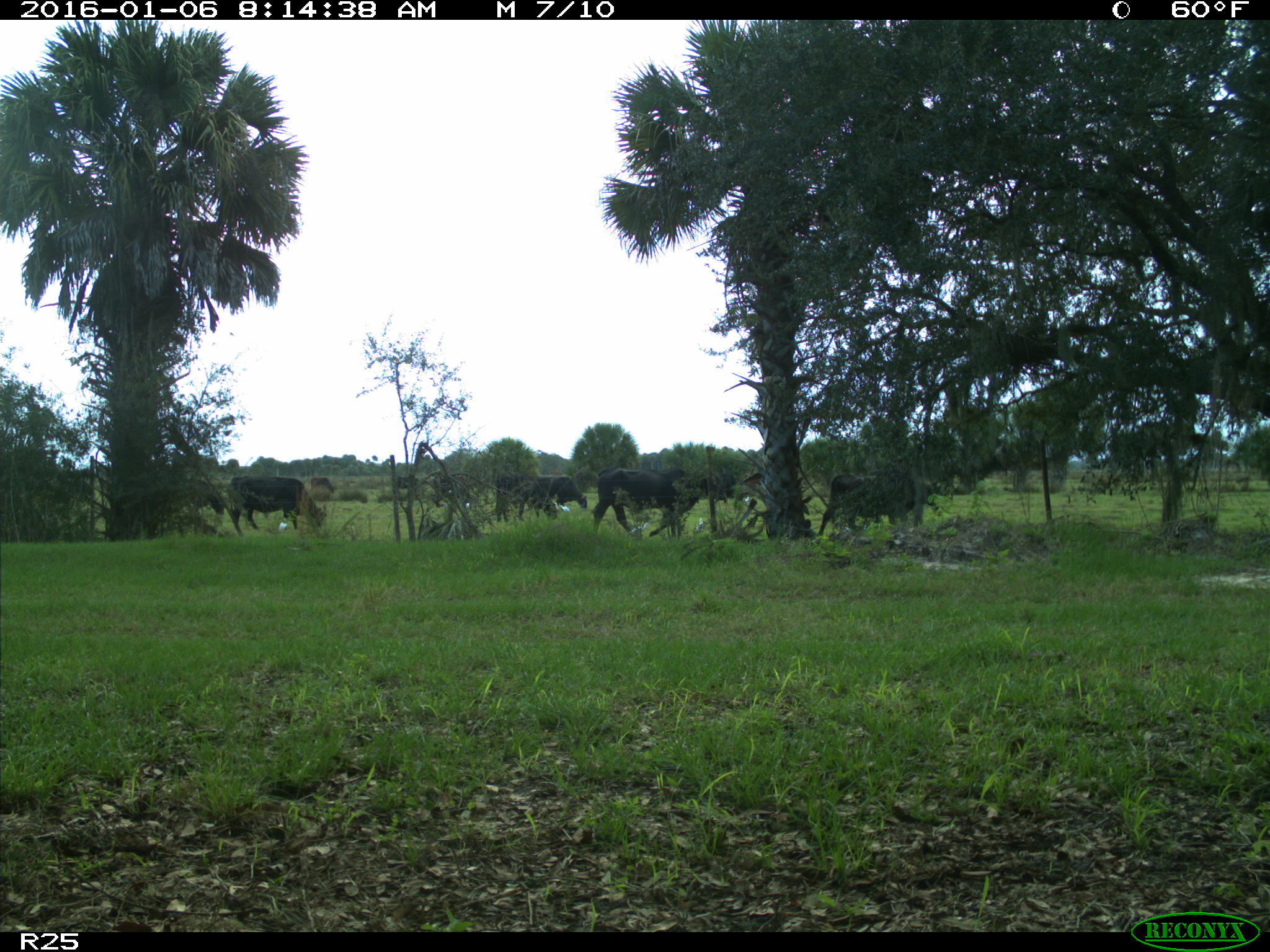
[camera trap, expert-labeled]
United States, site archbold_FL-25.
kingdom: Animalia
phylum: Chordata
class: Mammalia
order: Artiodactyla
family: Bovidae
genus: Bos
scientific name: Bos taurus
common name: domestic cow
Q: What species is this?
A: Bos taurus (domestic cow).